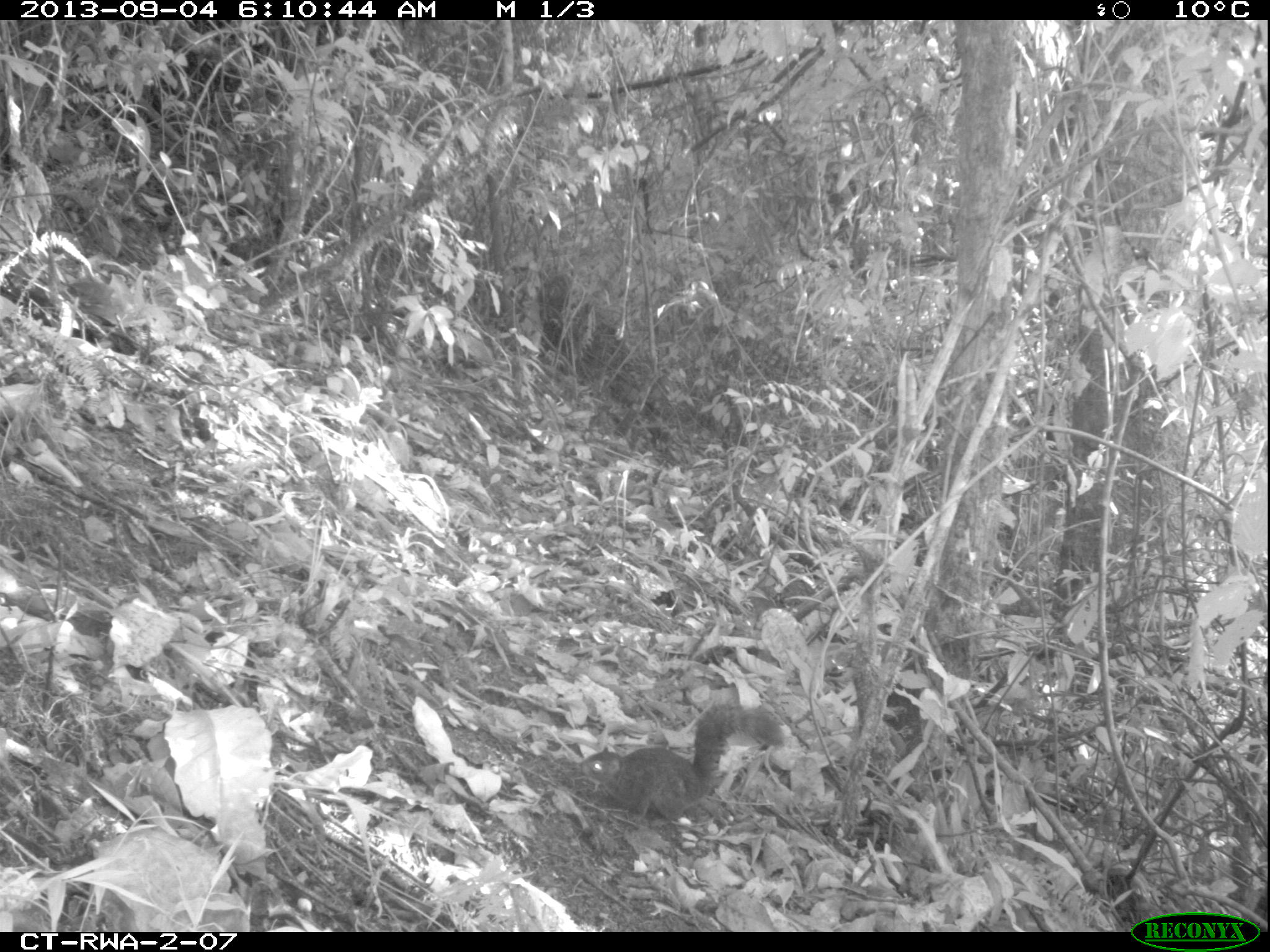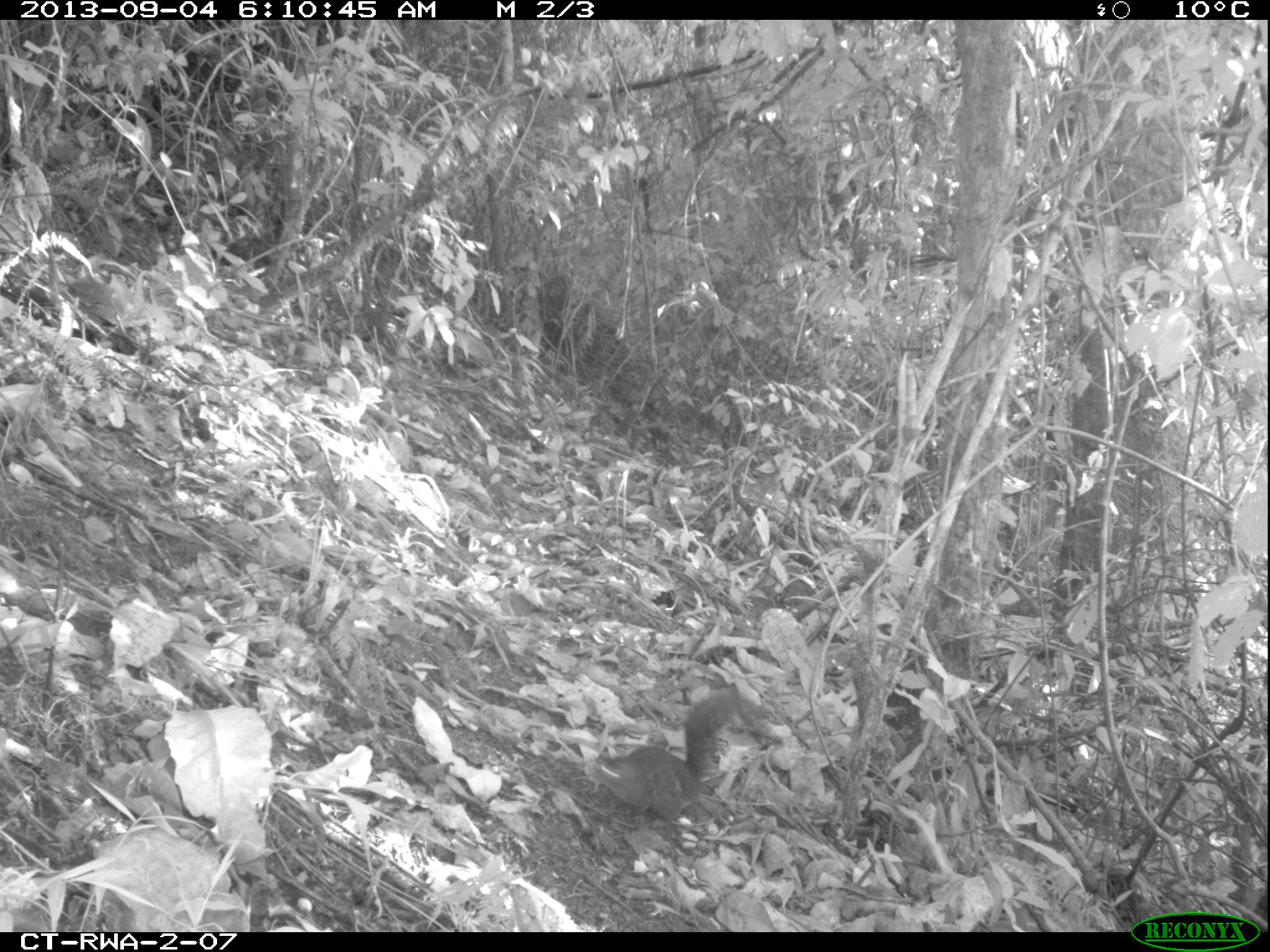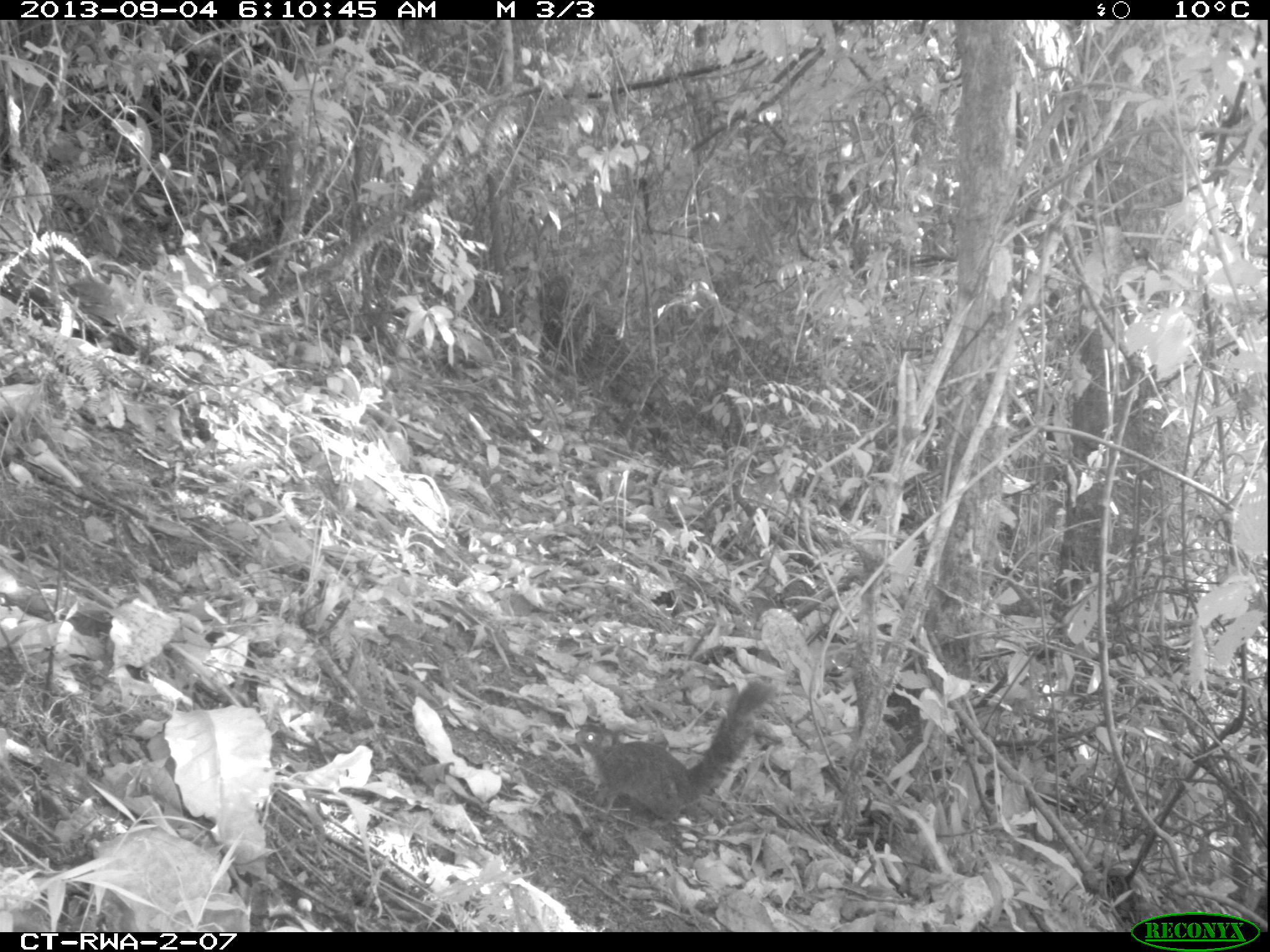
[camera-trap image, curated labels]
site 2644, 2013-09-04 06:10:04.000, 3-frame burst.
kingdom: Animalia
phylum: Chordata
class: Mammalia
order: Rodentia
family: Sciuridae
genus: Funisciurus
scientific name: Funisciurus carruthersi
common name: carruther's mountain squirrel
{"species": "Funisciurus carruthersi (carruther's mountain squirrel)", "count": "1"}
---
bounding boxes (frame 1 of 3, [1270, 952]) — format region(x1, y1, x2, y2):
funisciurus carruthersi: region(576, 702, 785, 822)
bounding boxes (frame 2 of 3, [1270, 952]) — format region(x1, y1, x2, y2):
funisciurus carruthersi: region(582, 685, 746, 831)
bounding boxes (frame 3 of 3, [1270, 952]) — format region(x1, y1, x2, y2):
funisciurus carruthersi: region(574, 679, 777, 830)